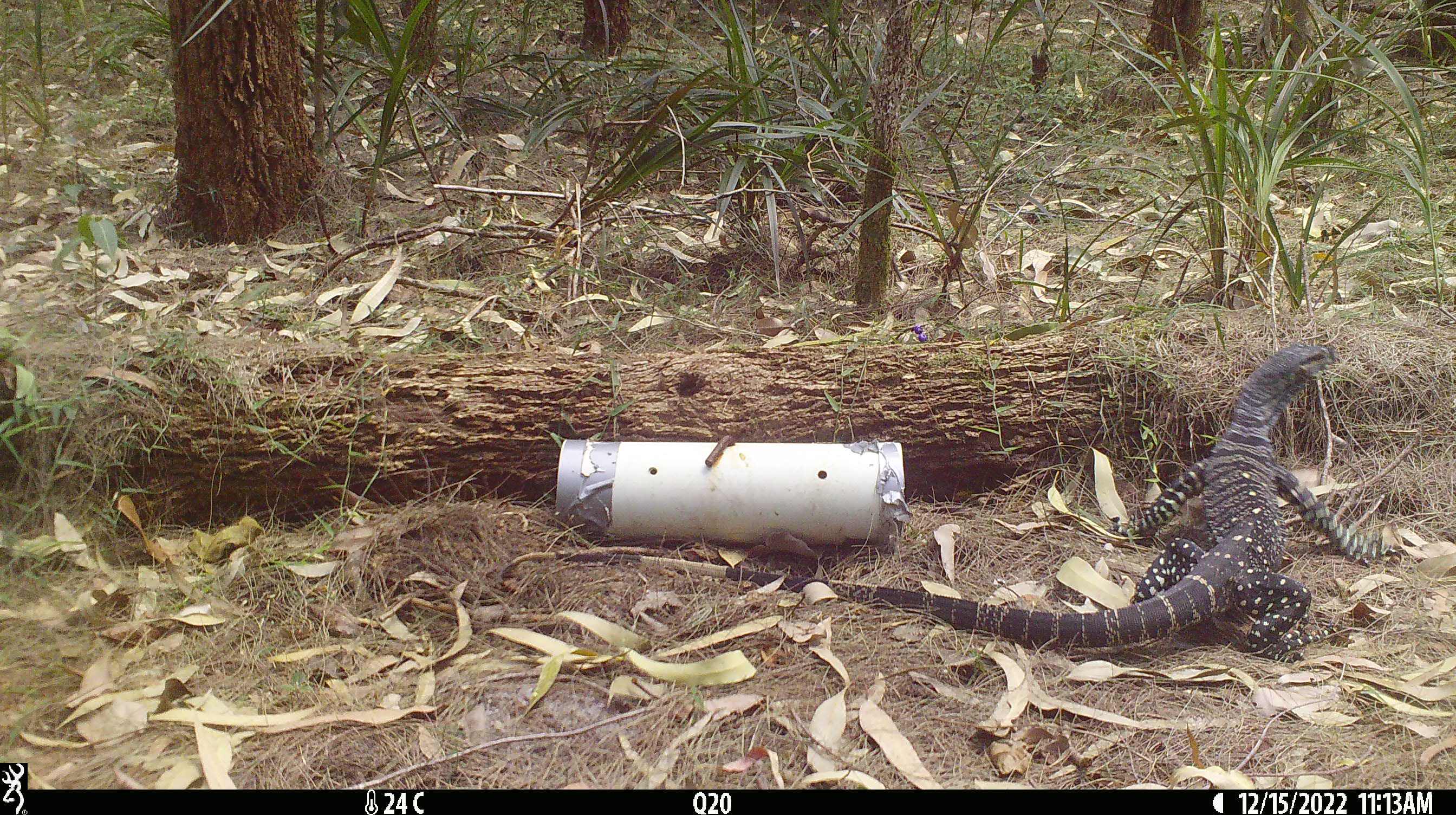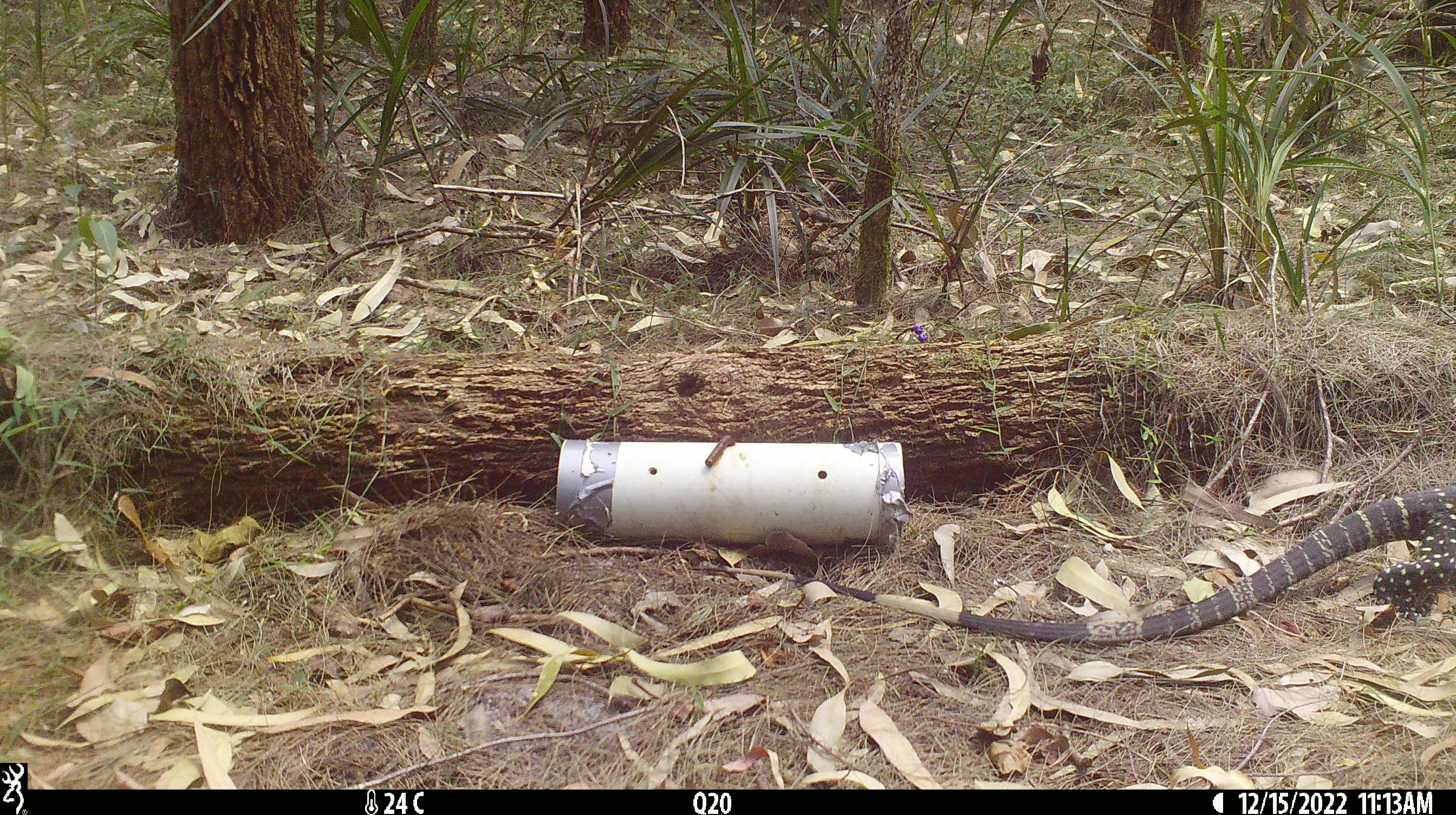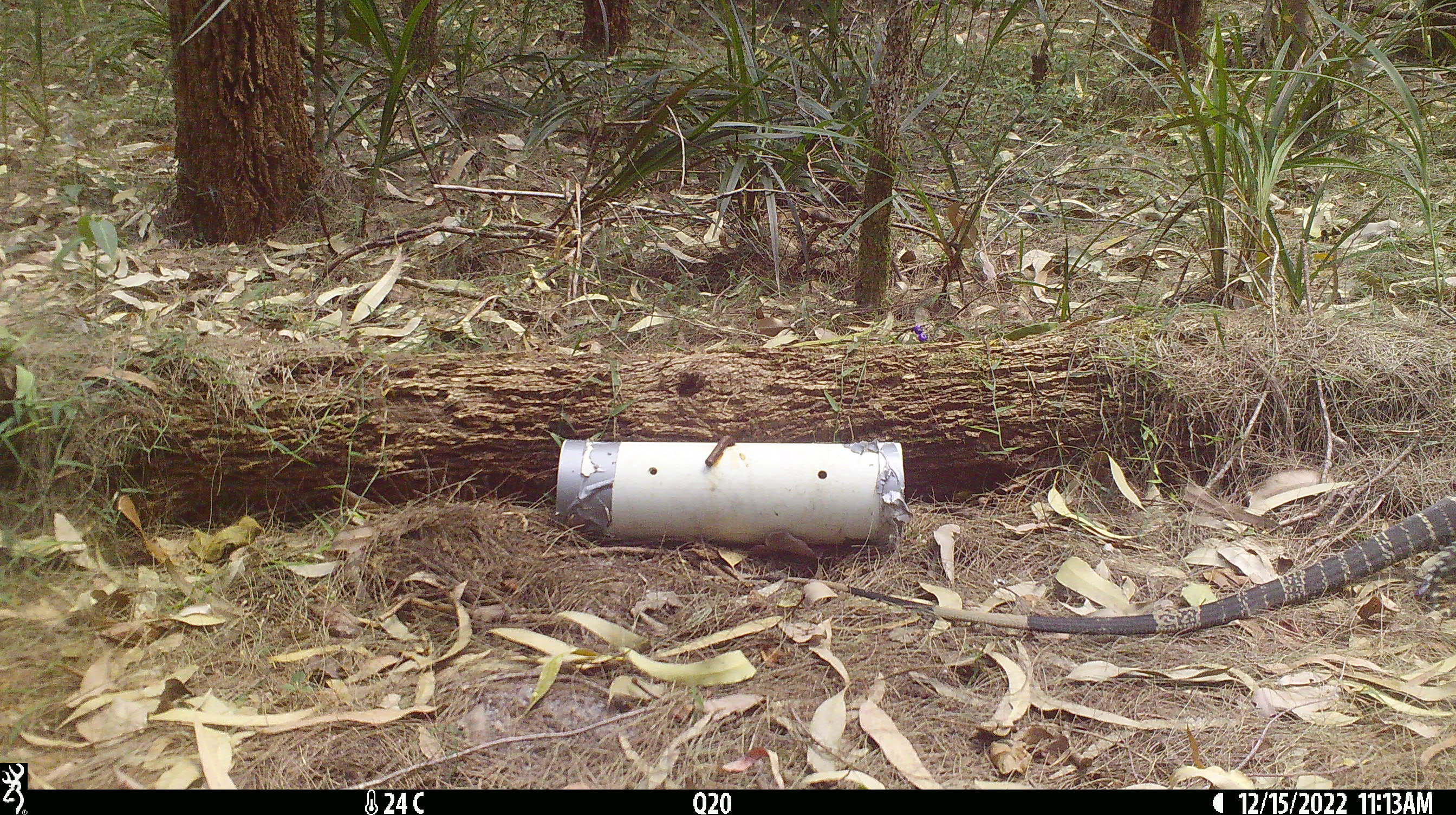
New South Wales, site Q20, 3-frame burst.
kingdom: Animalia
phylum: Chordata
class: Reptilia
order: Squamata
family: Varanidae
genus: Varanus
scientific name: Varanus varius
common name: lace monitor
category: goanna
Goanna (lace monitor) (Varanus varius).